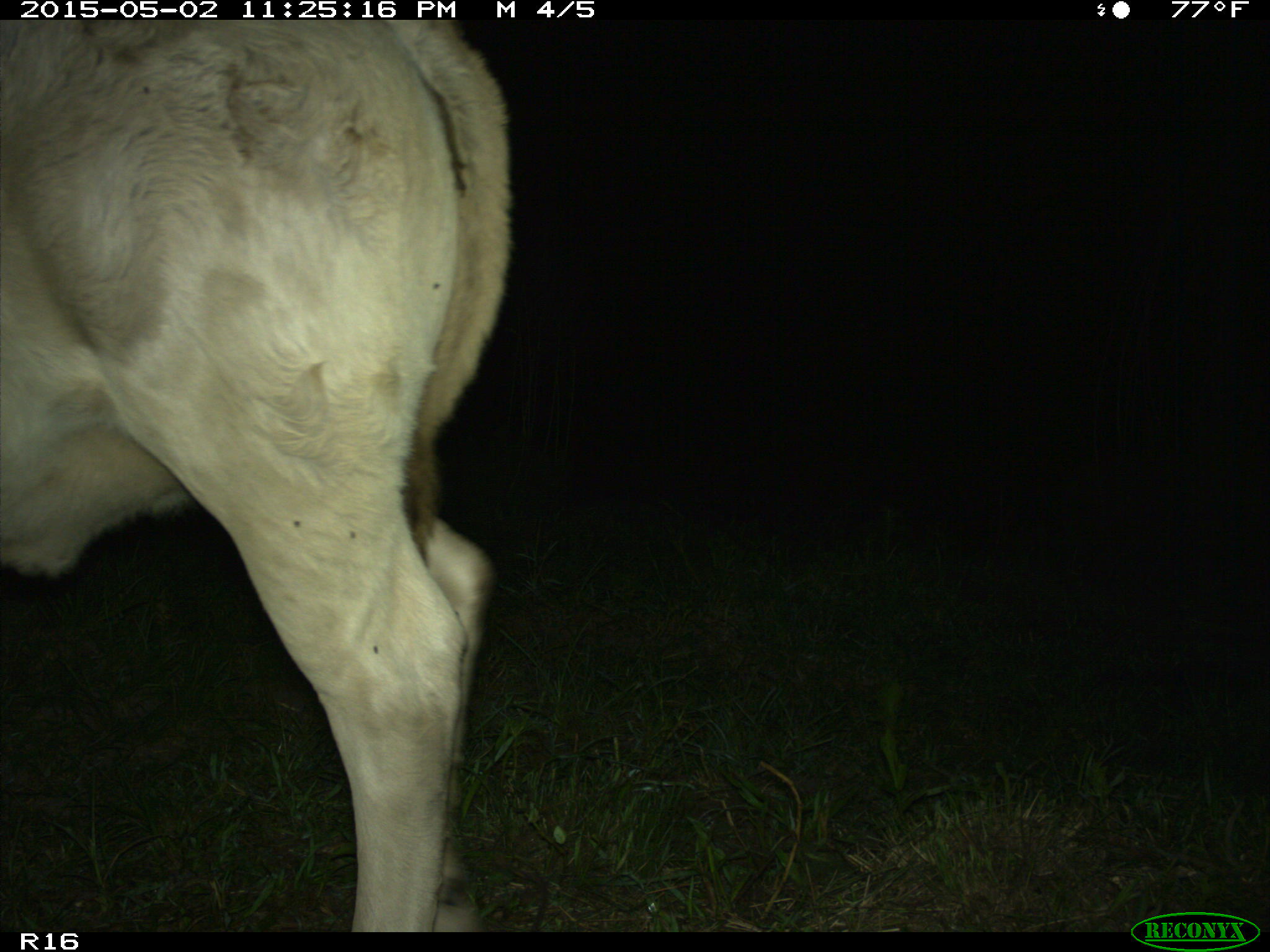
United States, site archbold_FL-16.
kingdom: Animalia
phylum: Chordata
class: Mammalia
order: Artiodactyla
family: Bovidae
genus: Bos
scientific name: Bos taurus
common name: domestic cow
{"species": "Bos taurus (domestic cow)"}